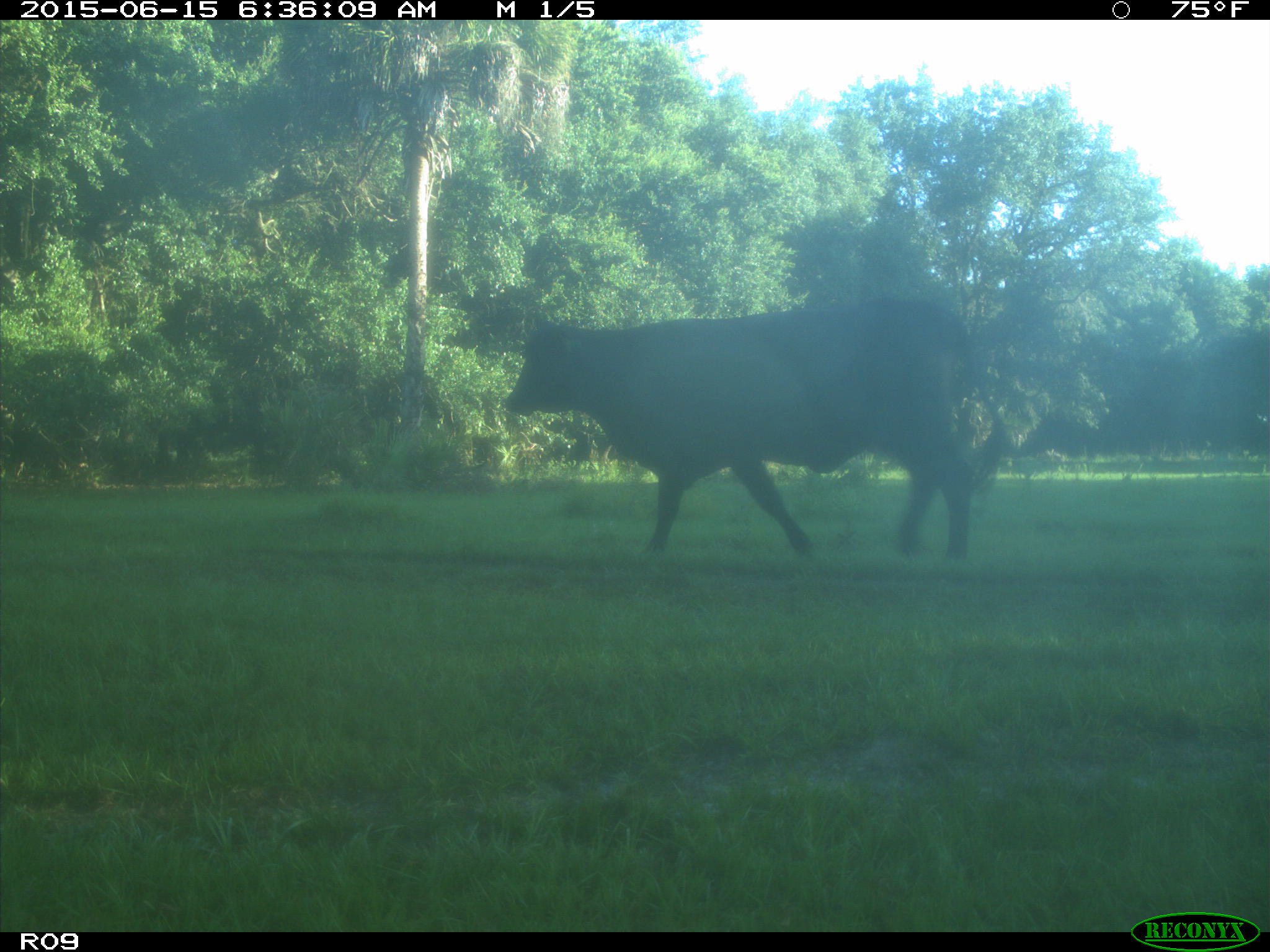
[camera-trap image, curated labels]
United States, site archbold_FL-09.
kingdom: Animalia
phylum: Chordata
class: Mammalia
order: Artiodactyla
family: Bovidae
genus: Bos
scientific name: Bos taurus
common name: domestic cow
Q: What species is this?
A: Bos taurus (domestic cow).